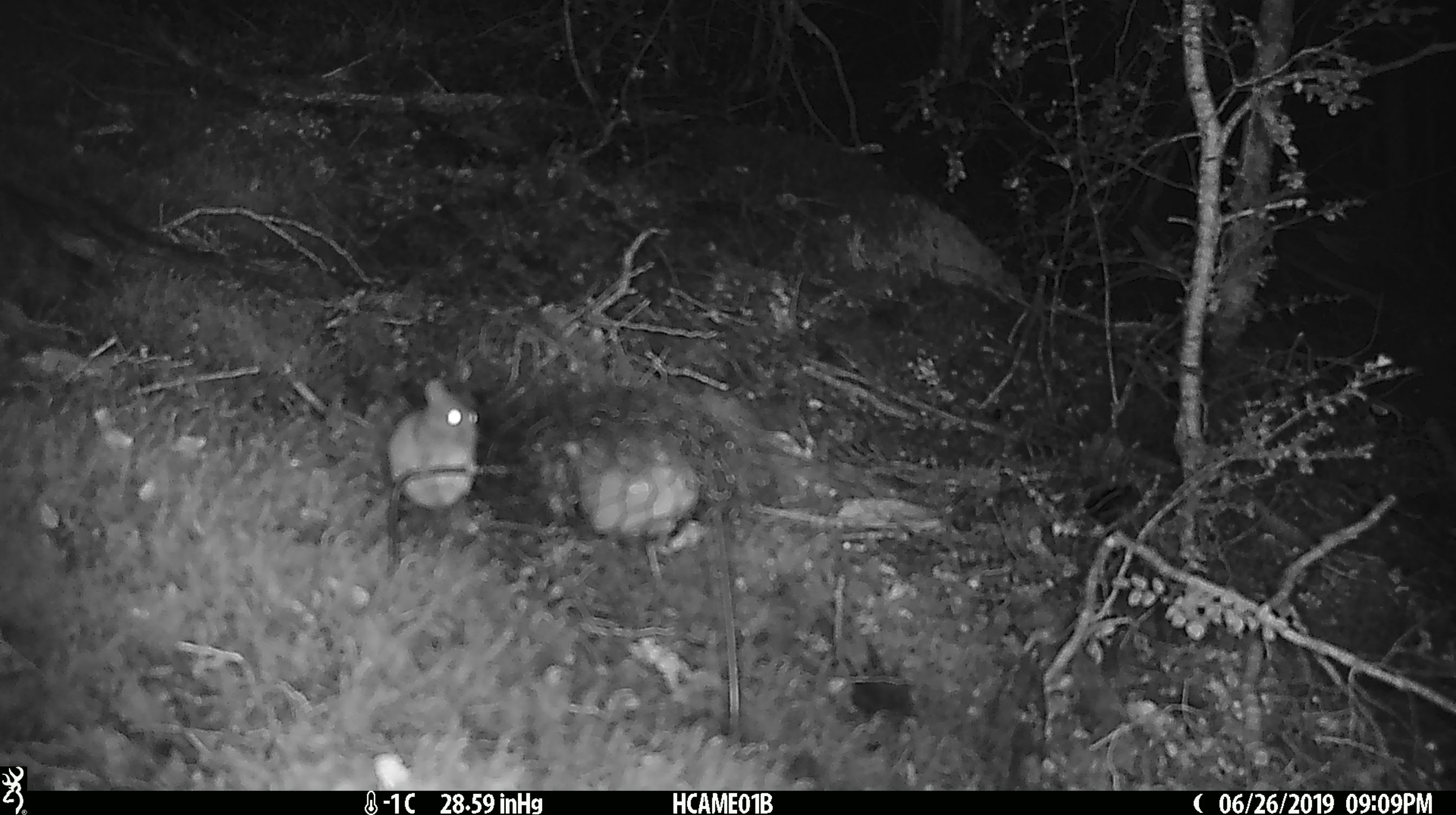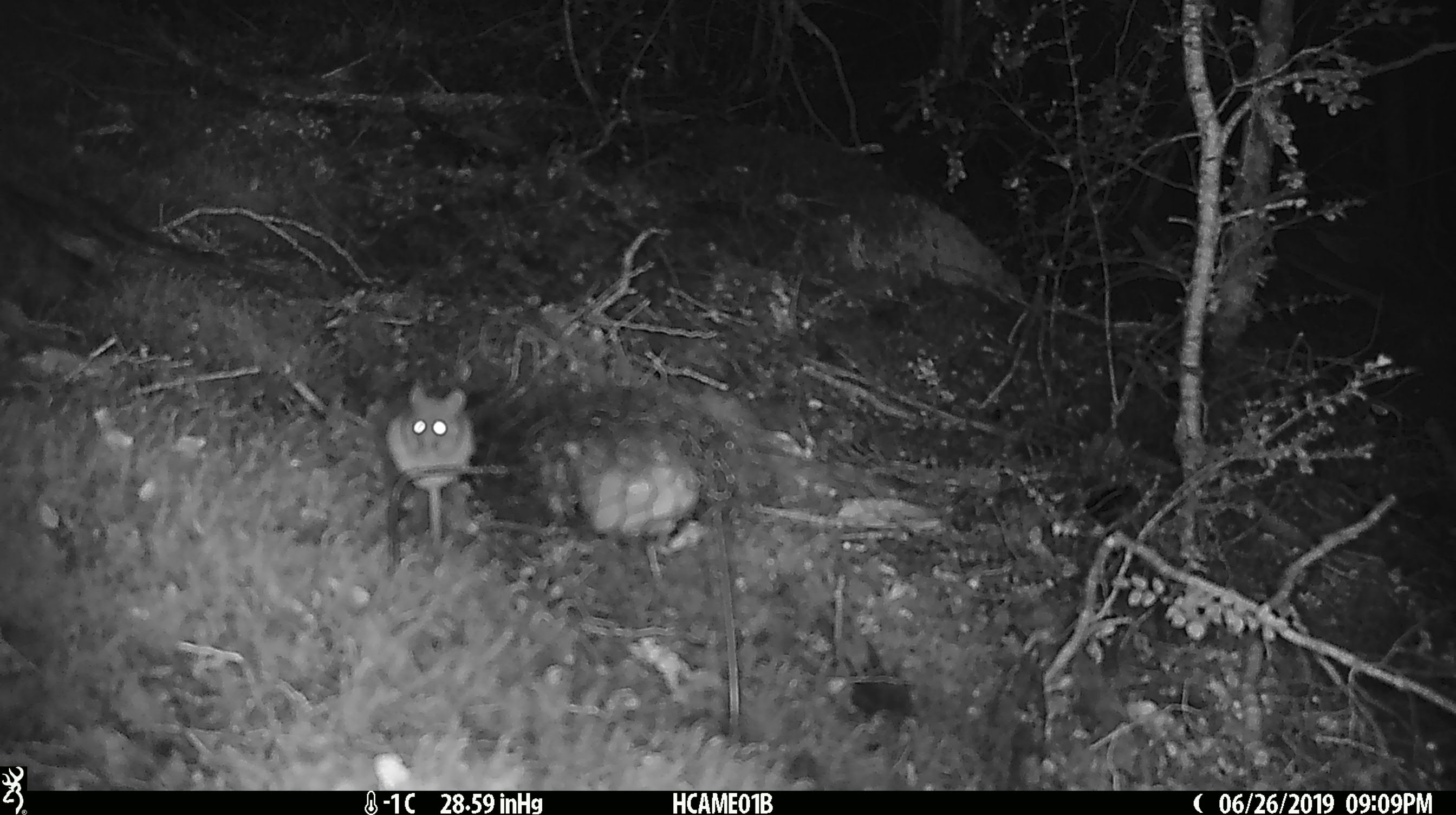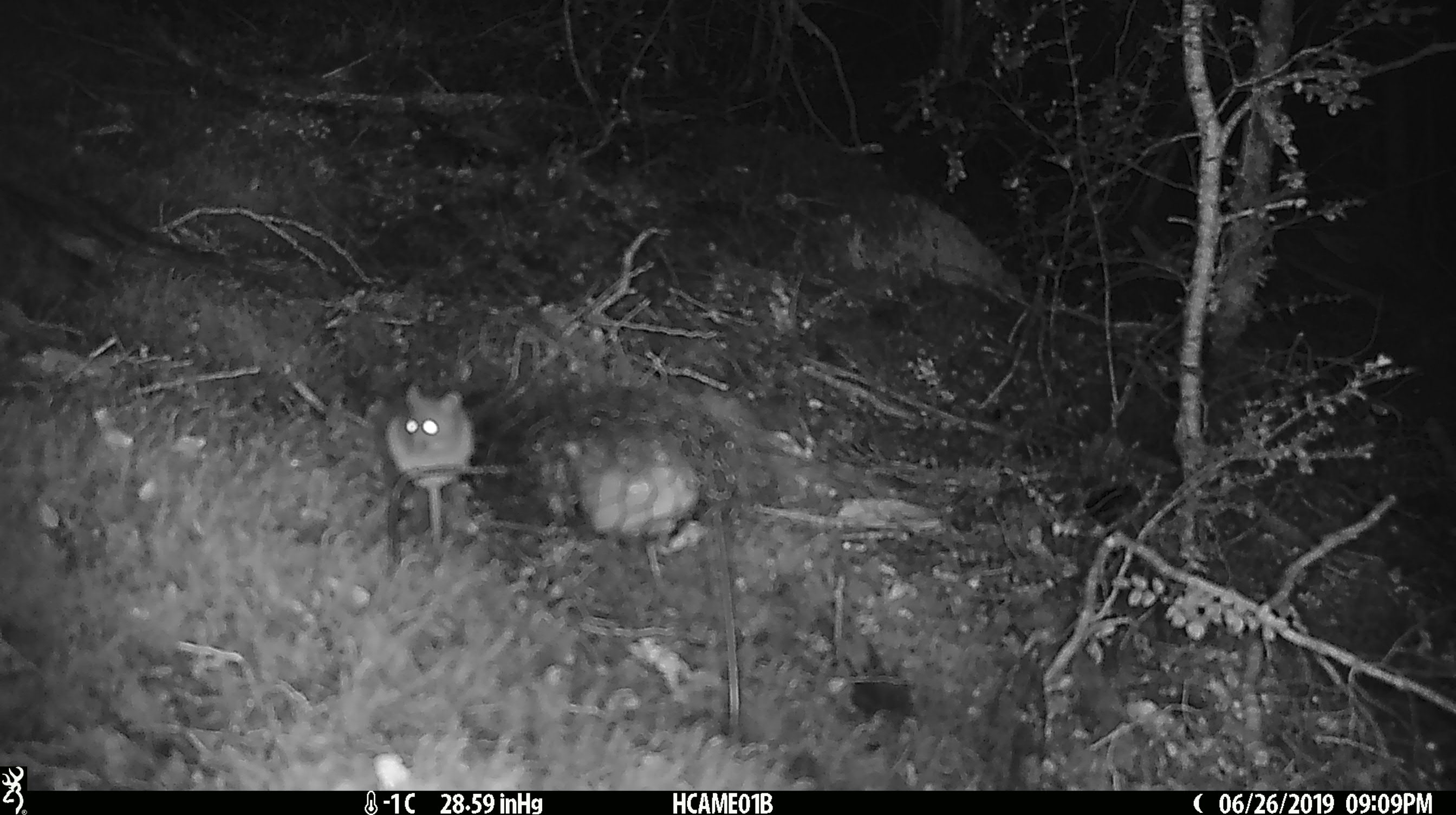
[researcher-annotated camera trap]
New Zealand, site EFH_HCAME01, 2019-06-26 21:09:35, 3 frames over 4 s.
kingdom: Animalia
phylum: Chordata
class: Mammalia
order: Rodentia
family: Muridae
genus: Mus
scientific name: Mus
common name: mouse